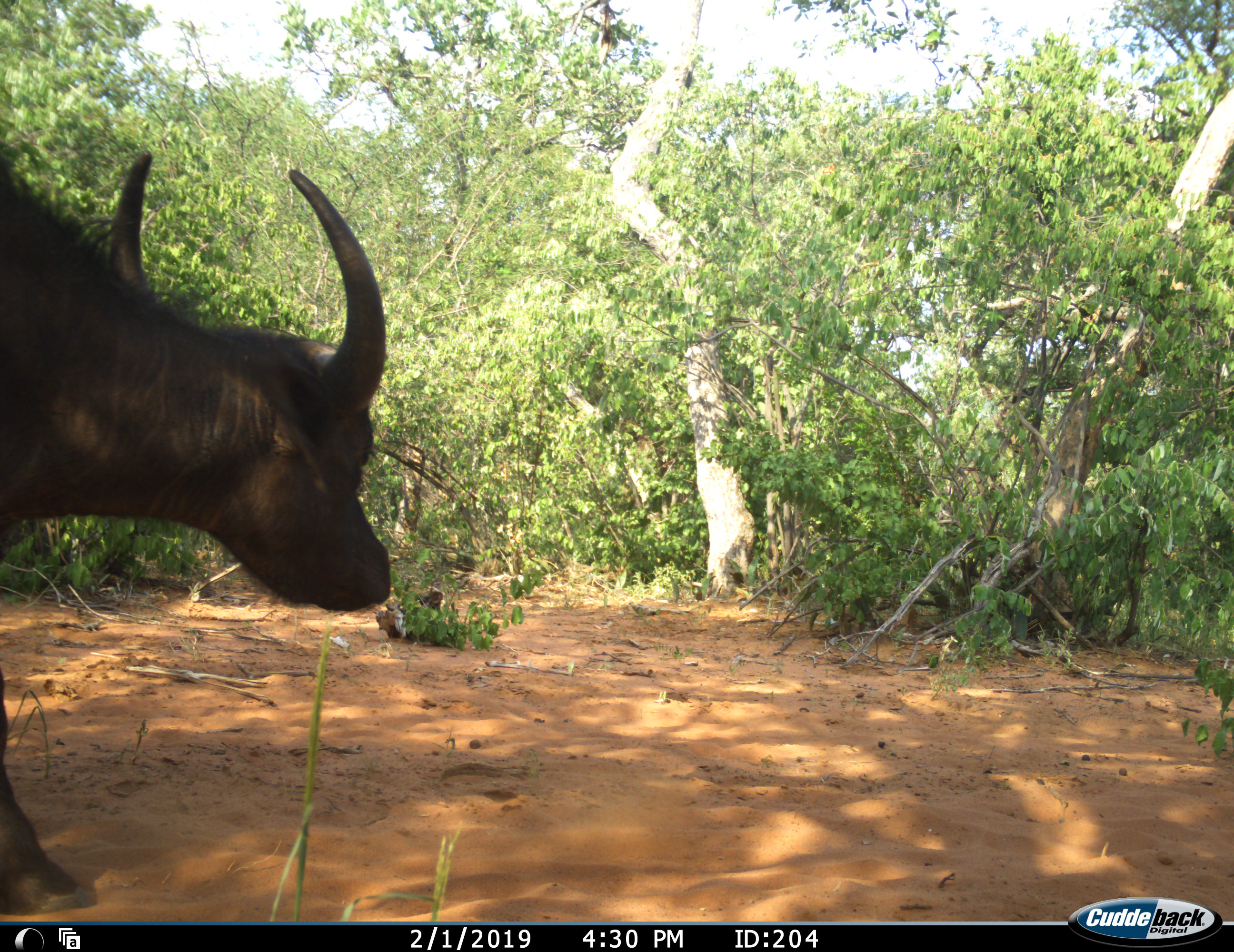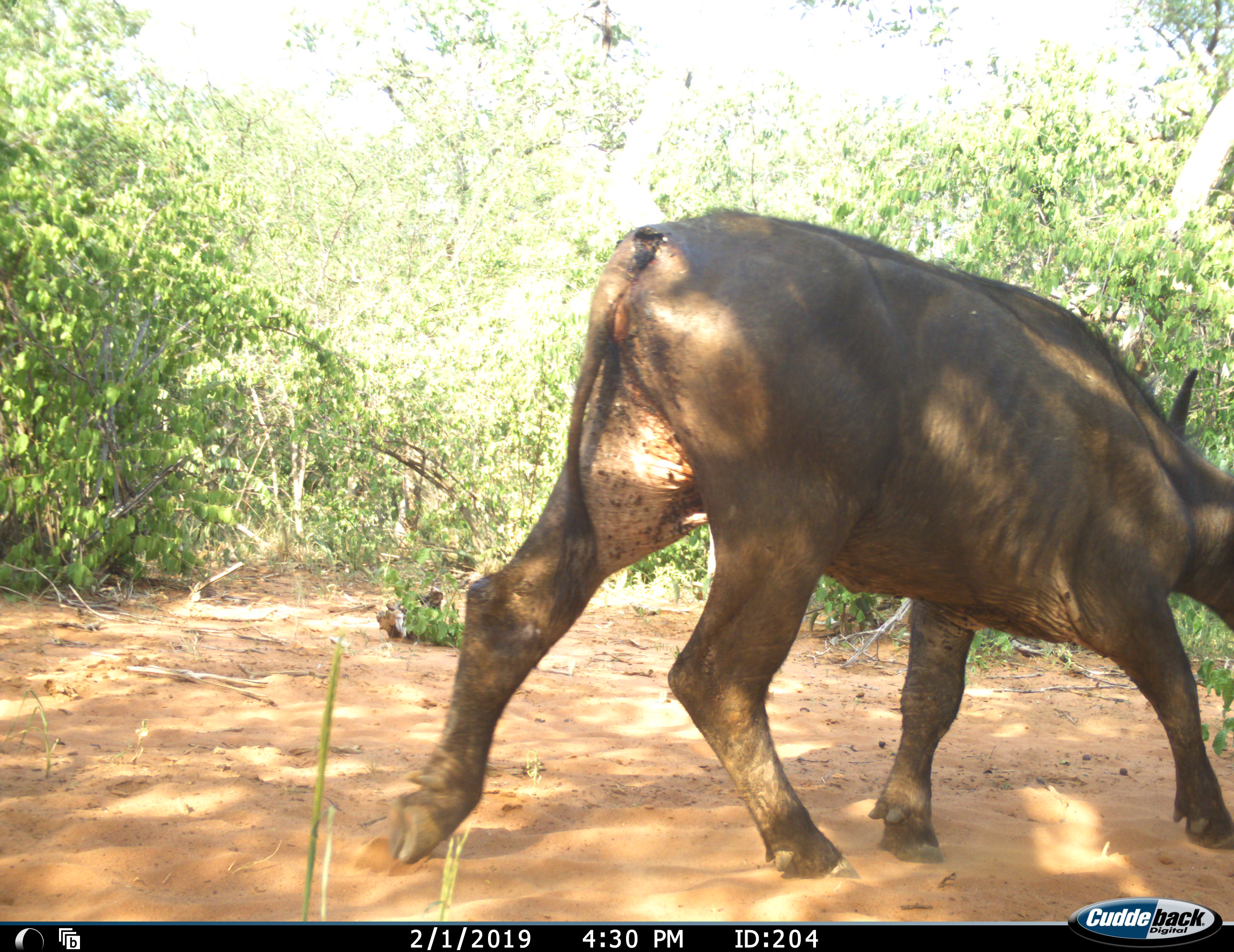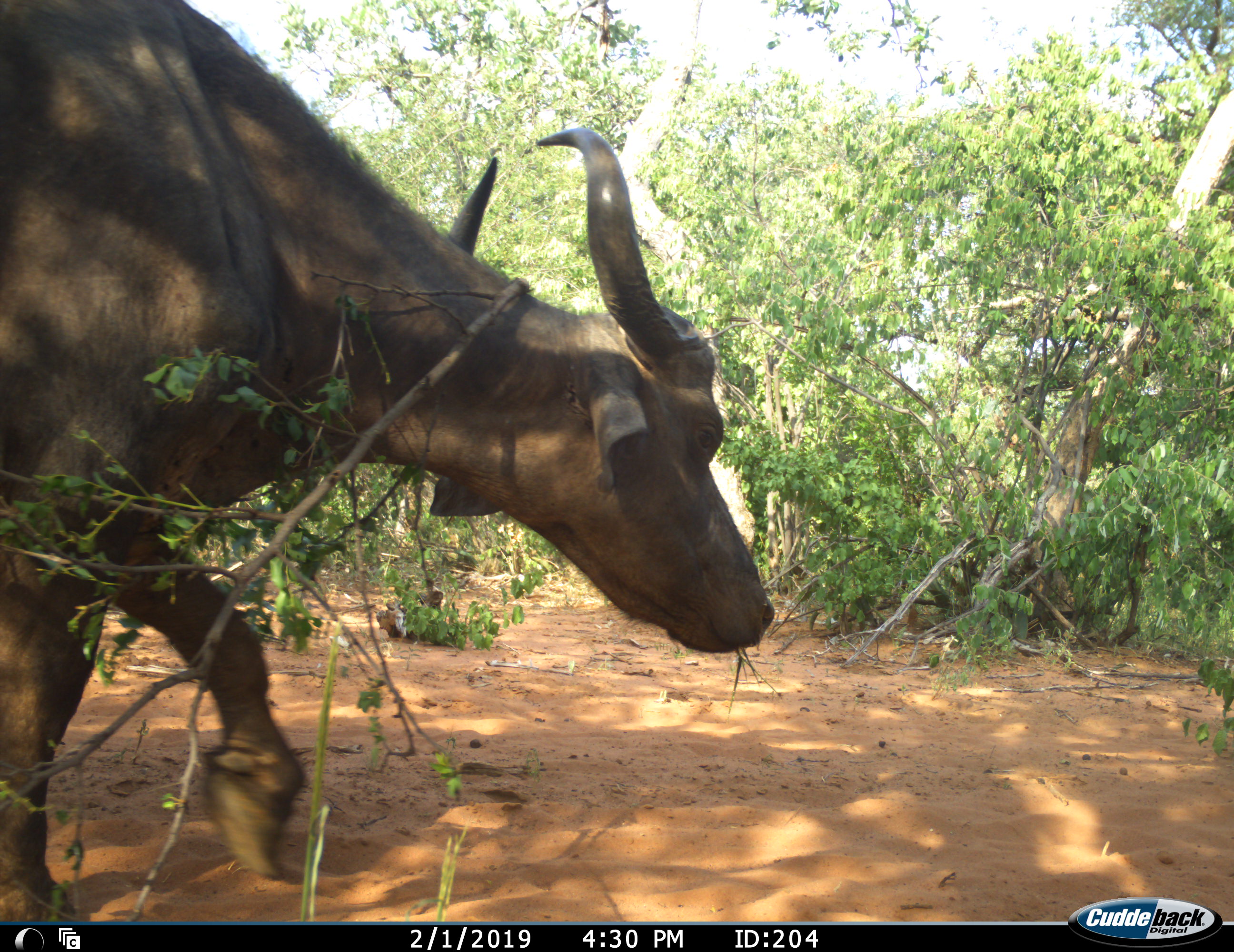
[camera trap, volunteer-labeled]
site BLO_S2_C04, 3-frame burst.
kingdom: Animalia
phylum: Chordata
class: Mammalia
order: Artiodactyla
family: Bovidae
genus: Syncerus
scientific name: Syncerus caffer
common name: african buffalo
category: buffalo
Buffalo (african buffalo) (Syncerus caffer), count 1. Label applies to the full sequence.